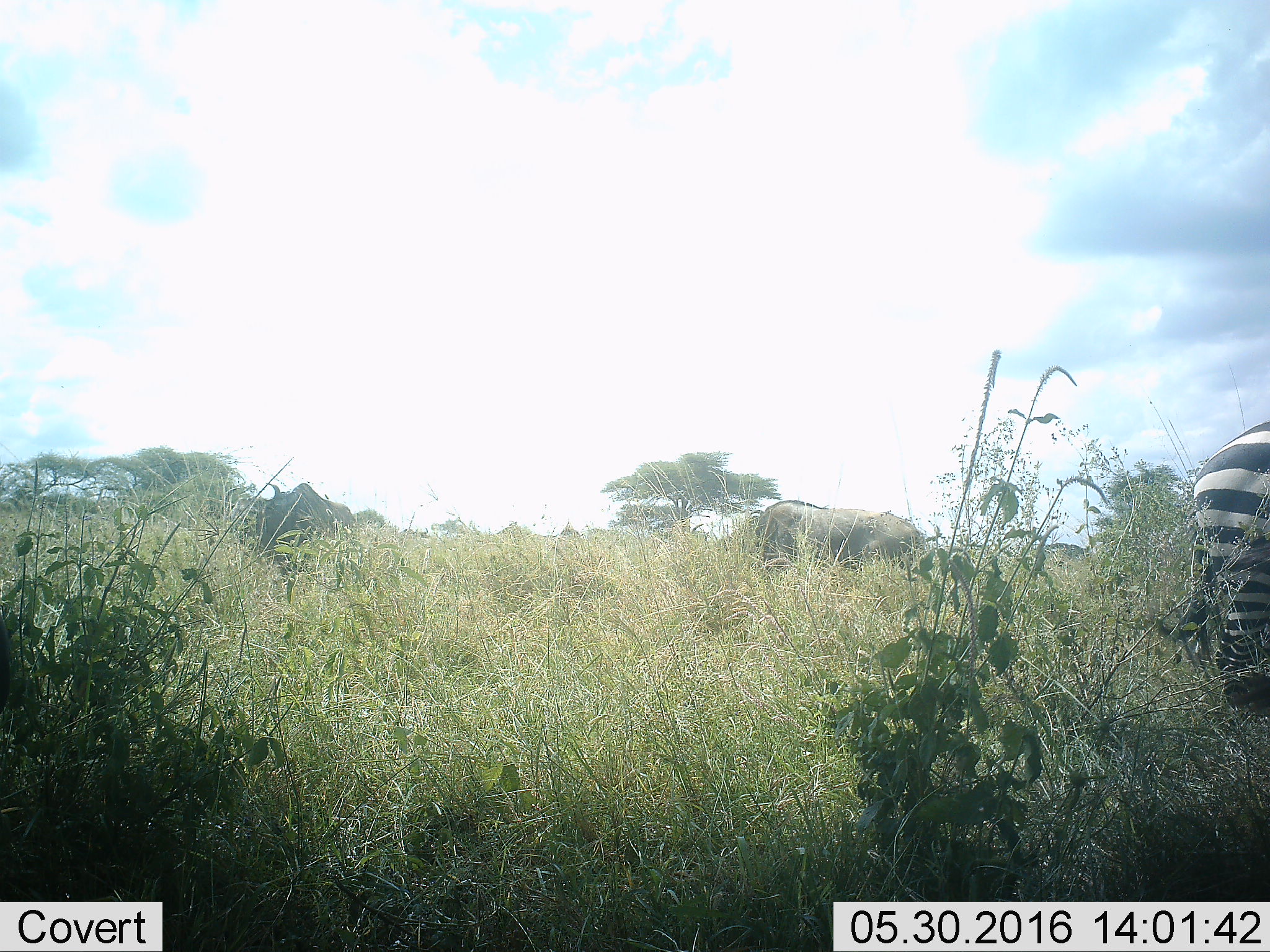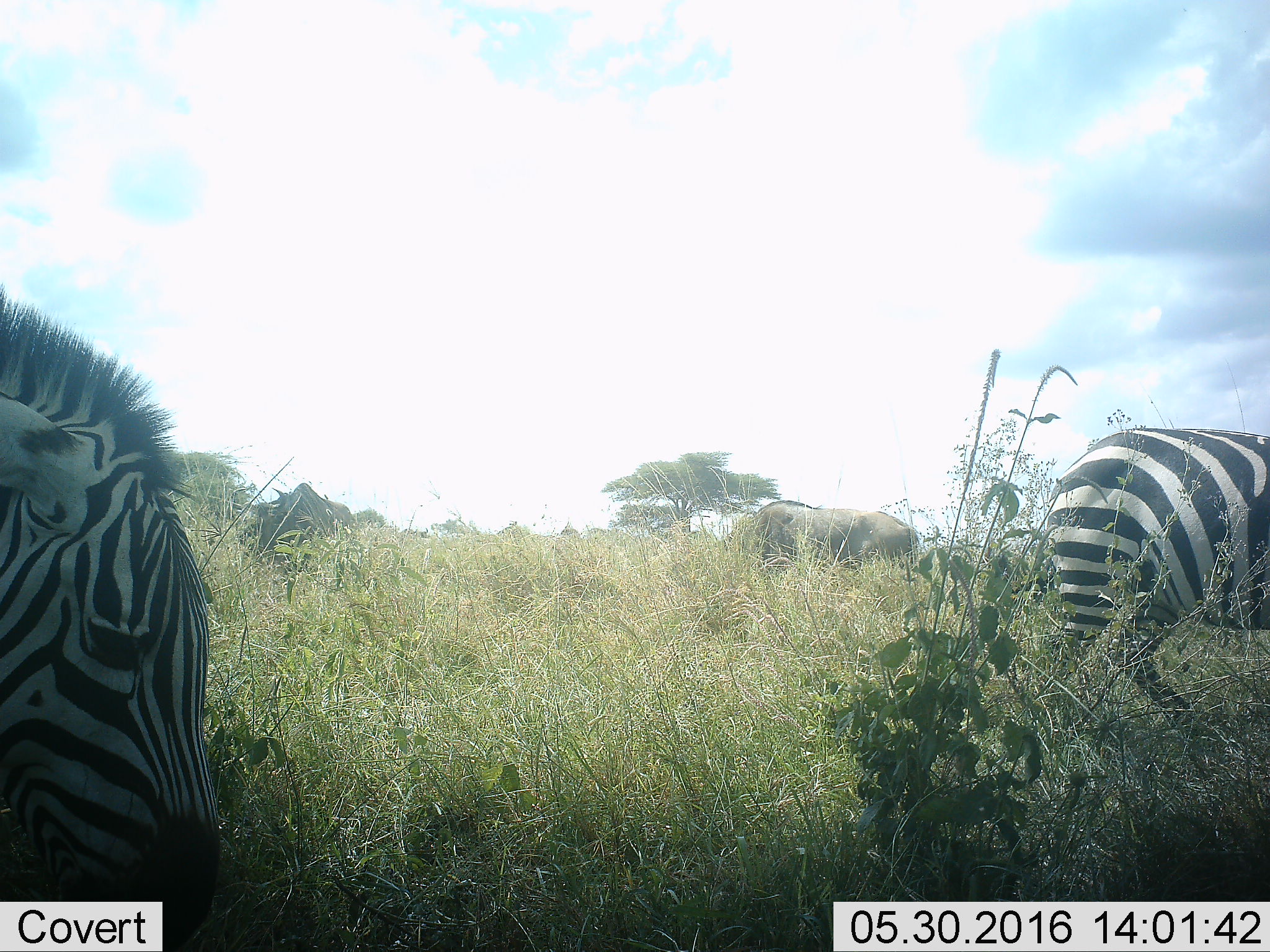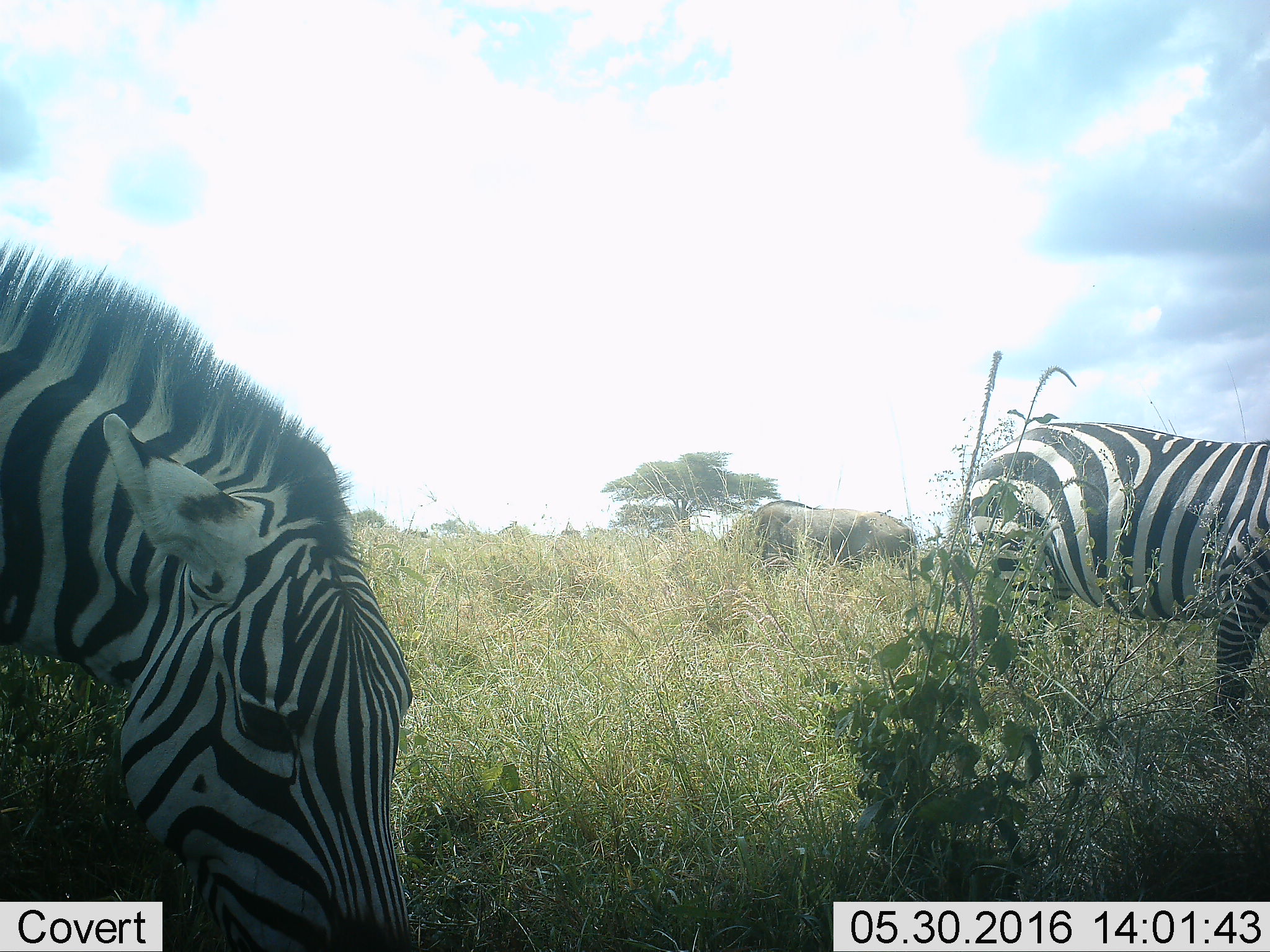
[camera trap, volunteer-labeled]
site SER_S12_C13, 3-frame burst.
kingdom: Animalia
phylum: Chordata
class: Mammalia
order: Artiodactyla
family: Bovidae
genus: Connochaetes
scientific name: Connochaetes taurinus taurinus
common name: blue wildebeest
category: wildebeestblue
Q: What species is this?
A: Wildebeestblue (blue wildebeest) (Connochaetes taurinus taurinus).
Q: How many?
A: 3.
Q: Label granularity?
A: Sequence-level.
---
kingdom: Animalia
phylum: Chordata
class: Mammalia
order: Perissodactyla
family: Equidae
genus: Equus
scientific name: Equus quagga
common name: plains zebra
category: zebraplains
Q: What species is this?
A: Zebraplains (plains zebra) (Equus quagga).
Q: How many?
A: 2.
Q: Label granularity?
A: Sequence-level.